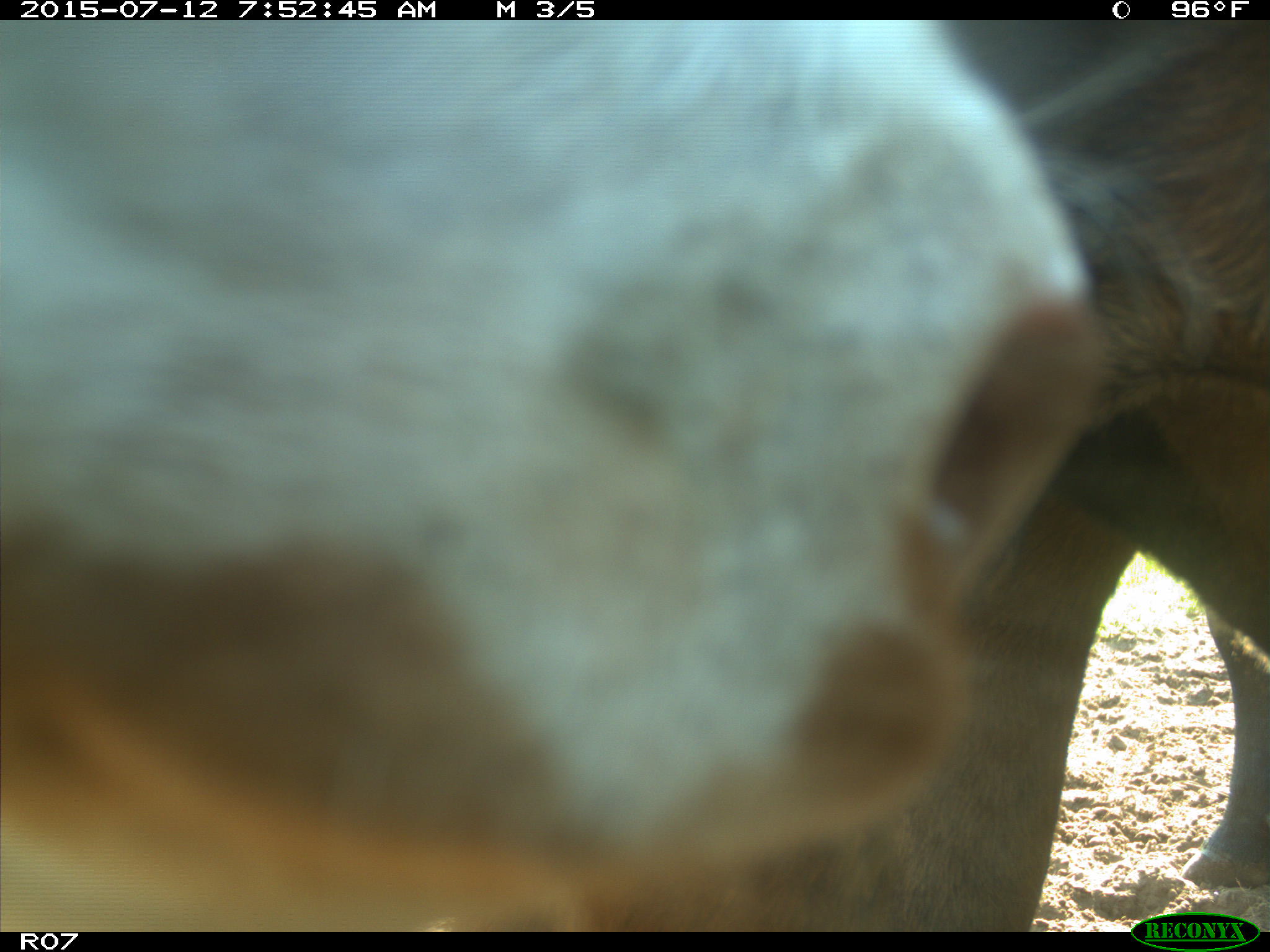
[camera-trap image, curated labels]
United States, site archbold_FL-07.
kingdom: Animalia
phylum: Chordata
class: Mammalia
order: Artiodactyla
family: Bovidae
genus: Bos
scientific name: Bos taurus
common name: domestic cow